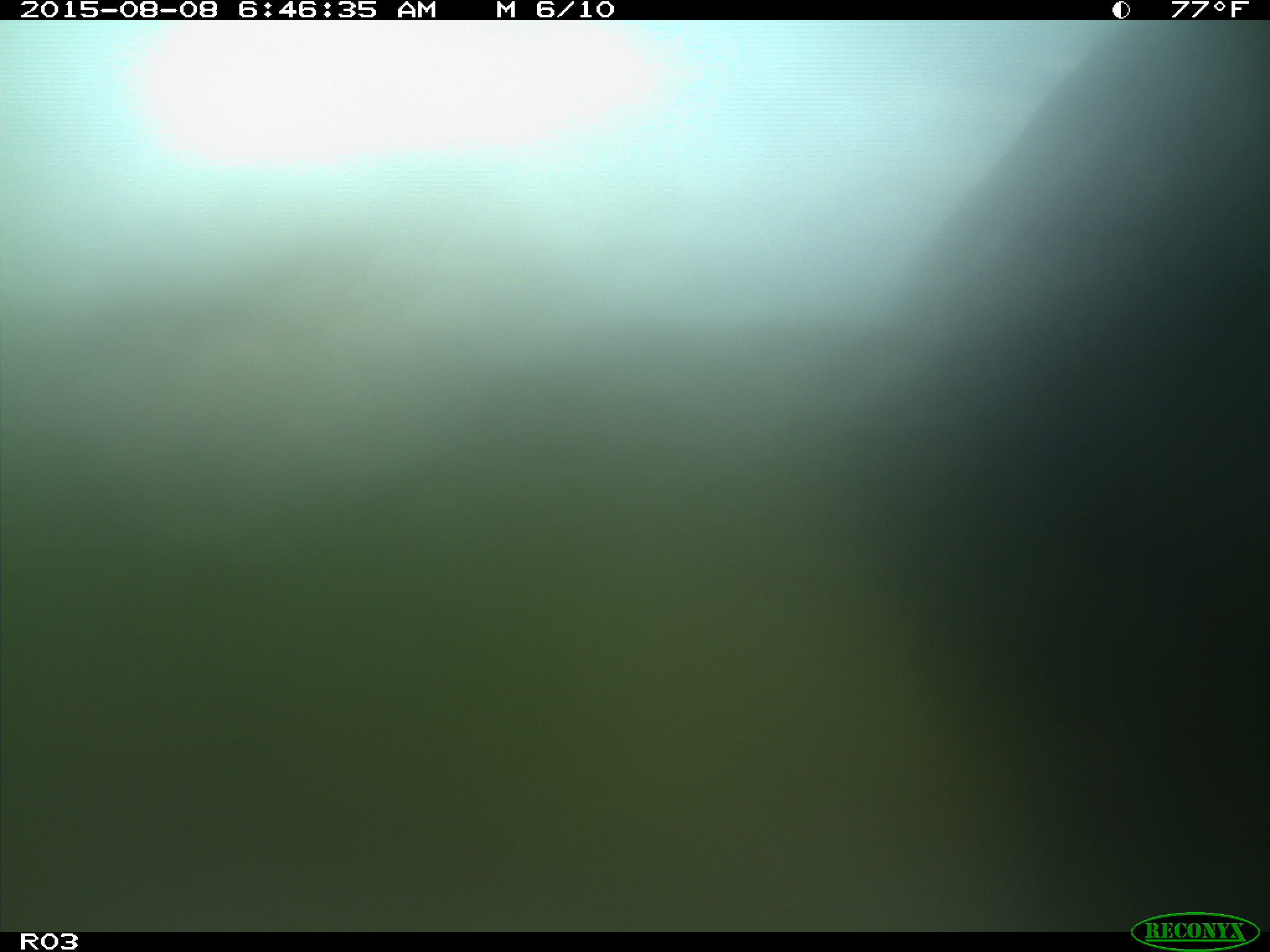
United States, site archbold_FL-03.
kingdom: Animalia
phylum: Chordata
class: Mammalia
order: Artiodactyla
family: Bovidae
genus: Bos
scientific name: Bos taurus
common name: domestic cow